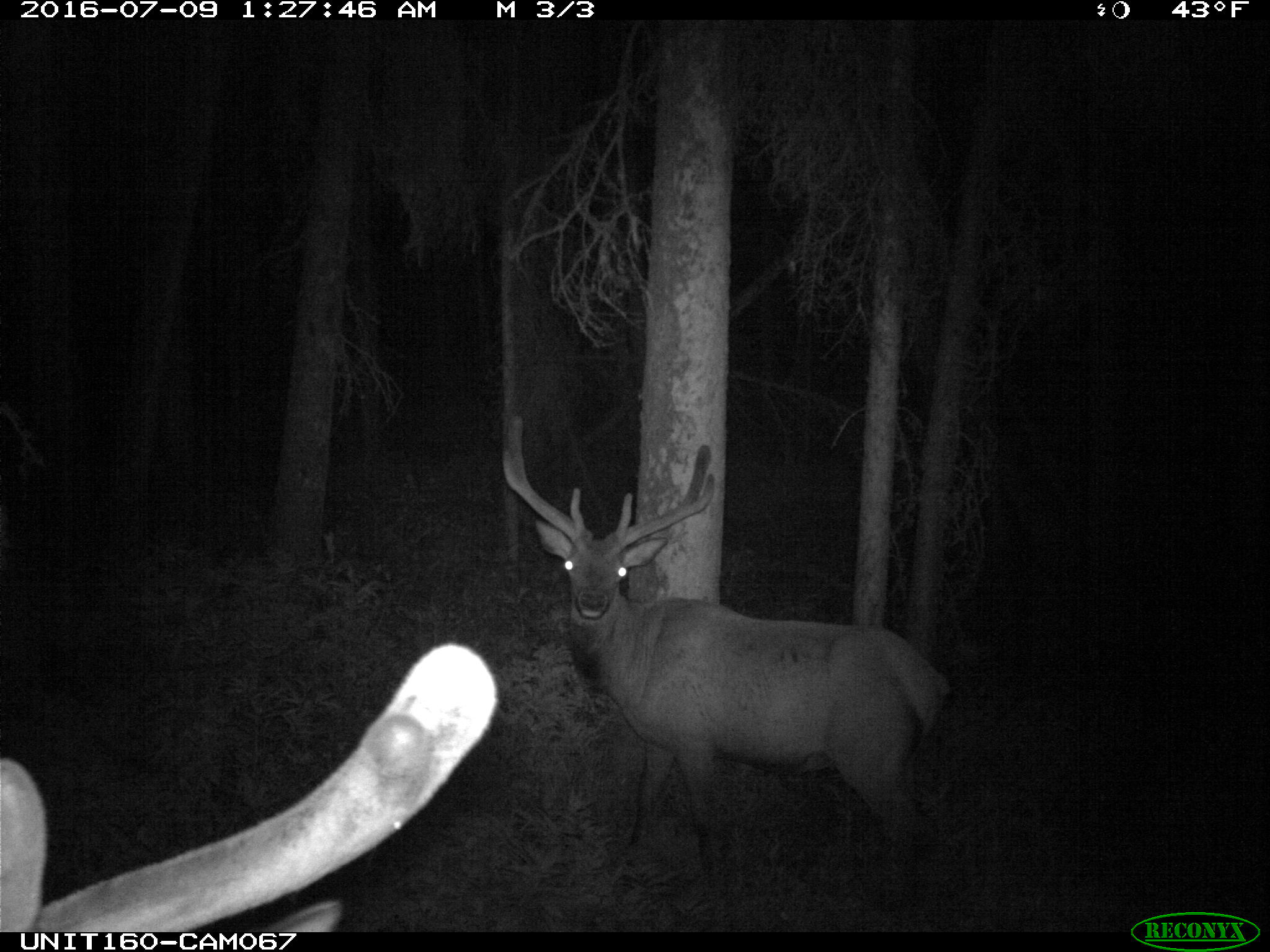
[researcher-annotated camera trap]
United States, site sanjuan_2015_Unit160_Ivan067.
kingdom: Animalia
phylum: Chordata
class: Mammalia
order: Artiodactyla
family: Cervidae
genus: Cervus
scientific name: Cervus elaphus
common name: red deer